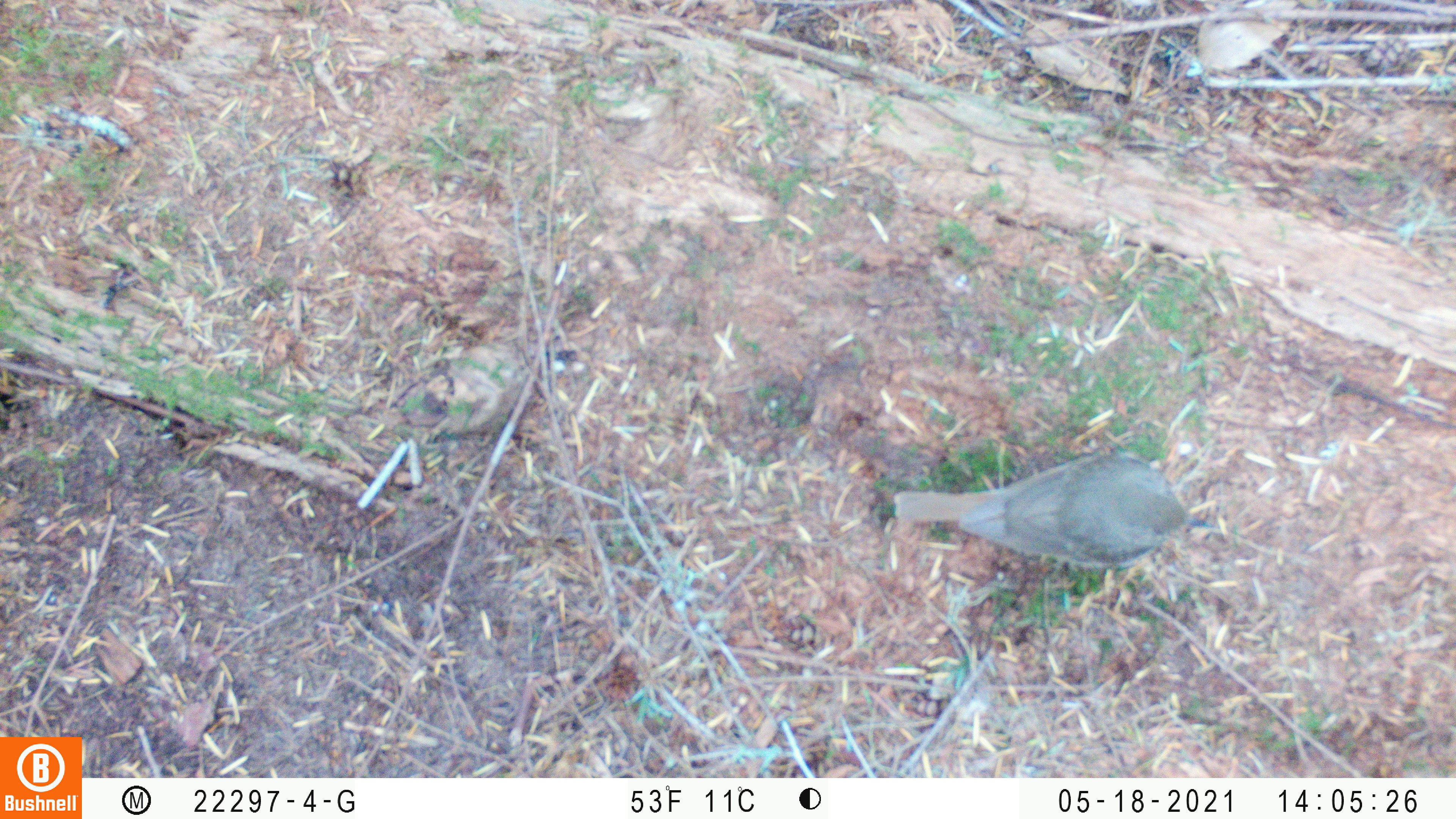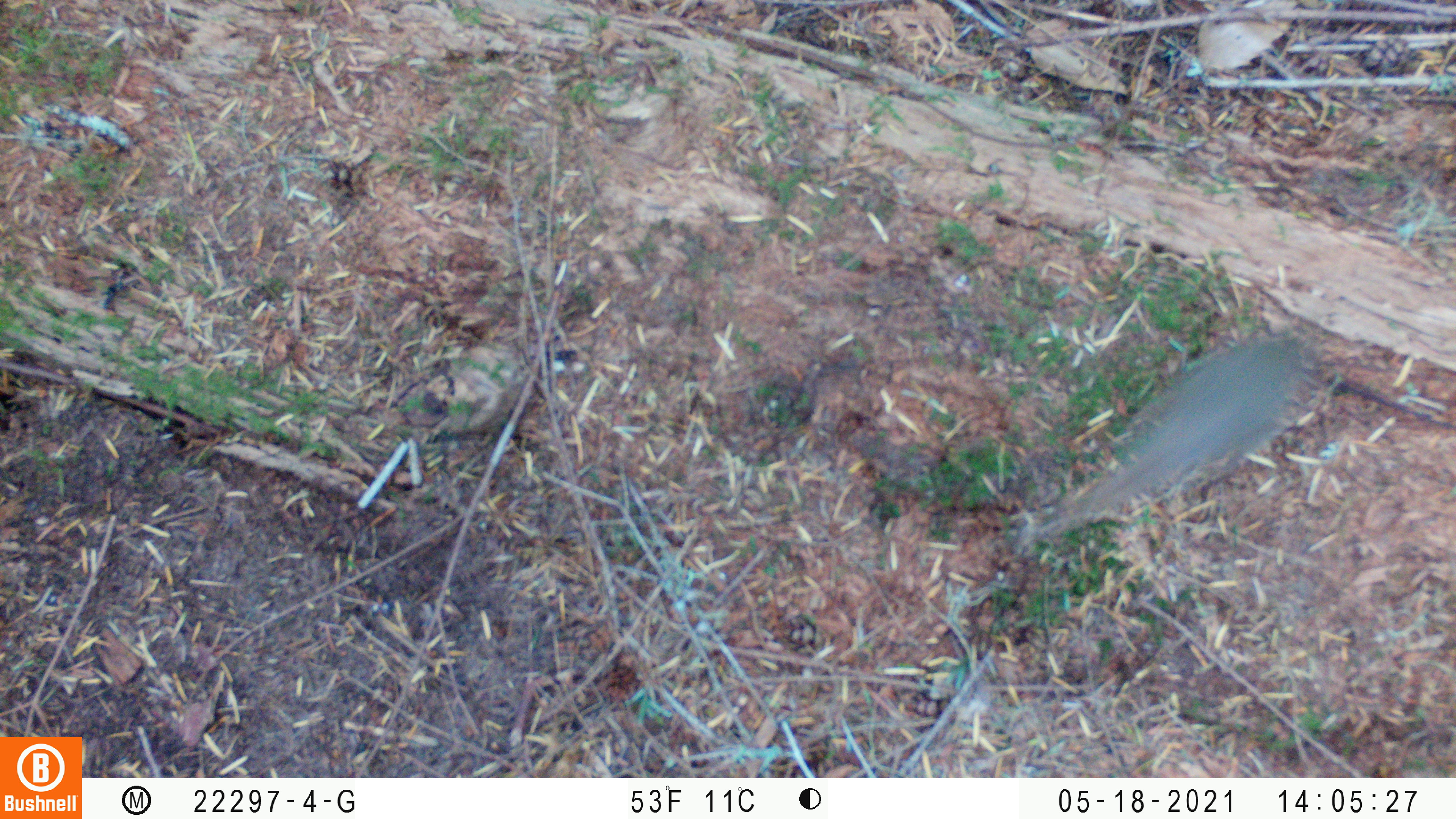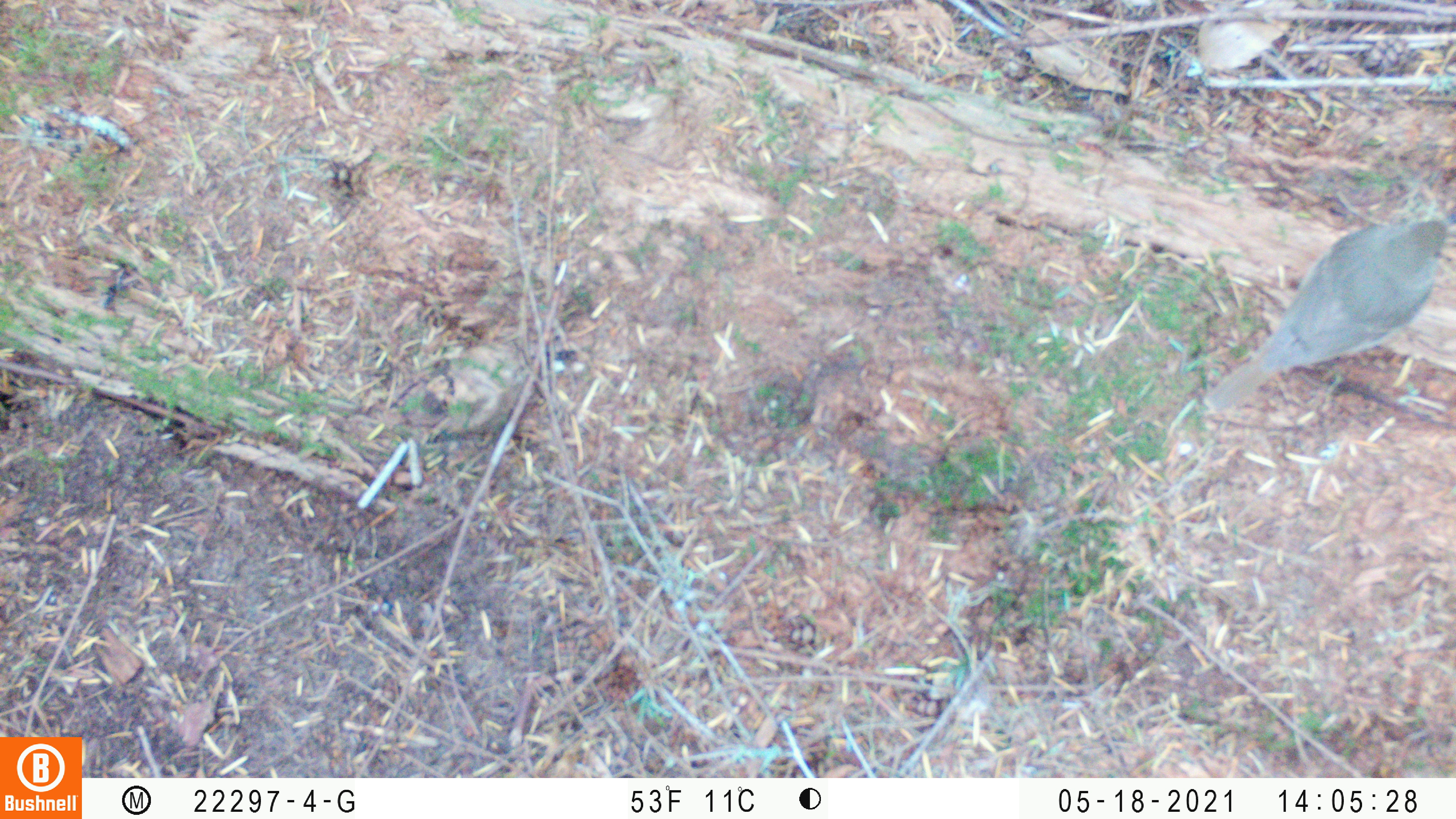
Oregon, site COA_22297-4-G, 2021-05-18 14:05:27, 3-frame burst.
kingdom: Animalia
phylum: Chordata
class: Aves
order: Passeriformes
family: Turdidae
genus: Catharus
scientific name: Catharus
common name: brown thrushes and nightingale-thrushes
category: catharus species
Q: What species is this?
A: Catharus species (brown thrushes and nightingale-thrushes) (Catharus).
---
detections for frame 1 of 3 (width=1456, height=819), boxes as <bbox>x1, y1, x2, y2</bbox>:
catharus species: <bbox>873, 441, 1244, 591</bbox>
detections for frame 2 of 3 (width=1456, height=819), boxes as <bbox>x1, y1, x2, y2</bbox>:
catharus species: <bbox>1010, 298, 1349, 574</bbox>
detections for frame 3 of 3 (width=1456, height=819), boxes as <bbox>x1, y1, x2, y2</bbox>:
catharus species: <bbox>1190, 192, 1455, 441</bbox>